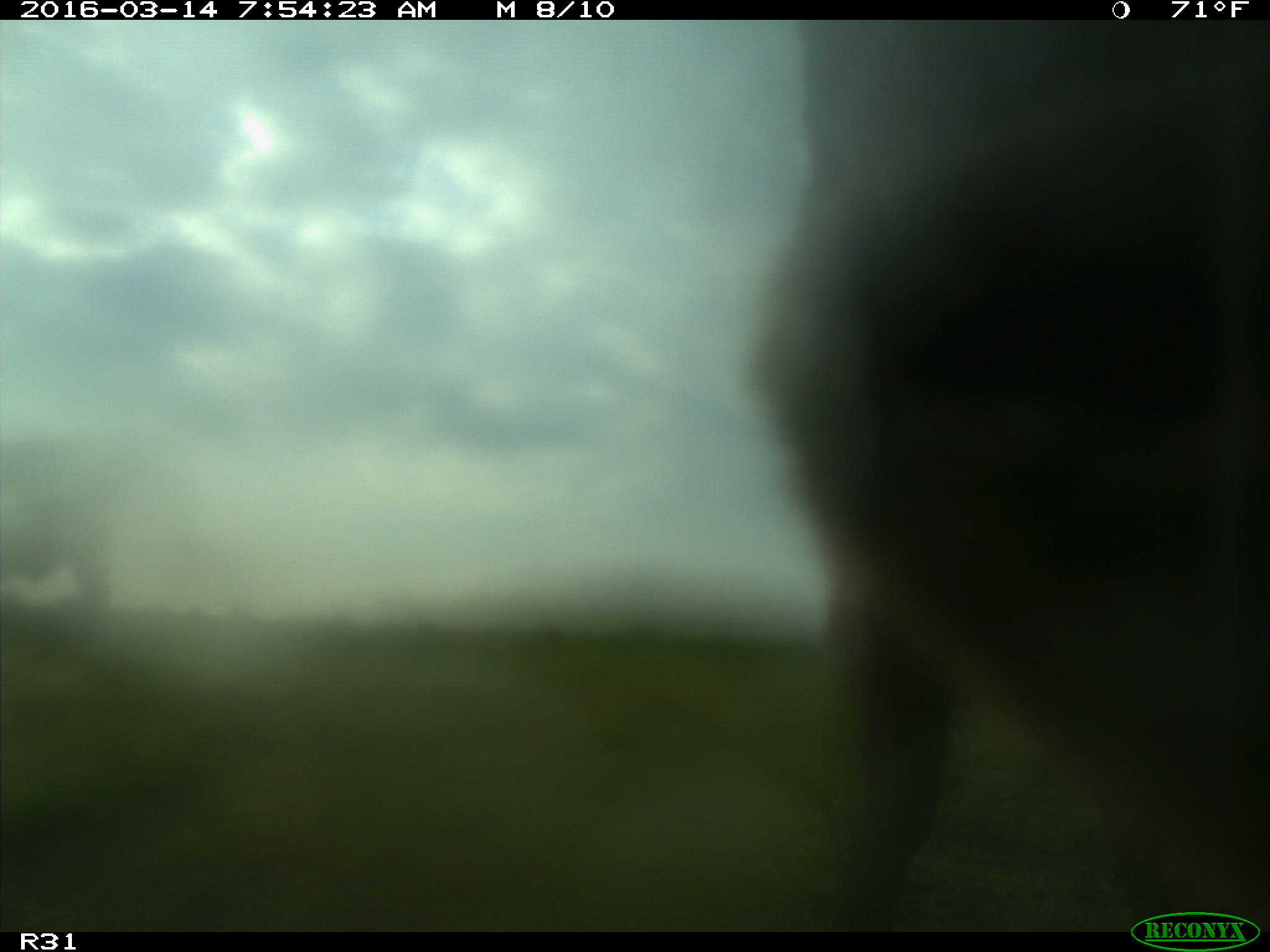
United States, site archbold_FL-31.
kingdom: Animalia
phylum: Chordata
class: Mammalia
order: Artiodactyla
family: Bovidae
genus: Bos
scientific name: Bos taurus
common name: domestic cow